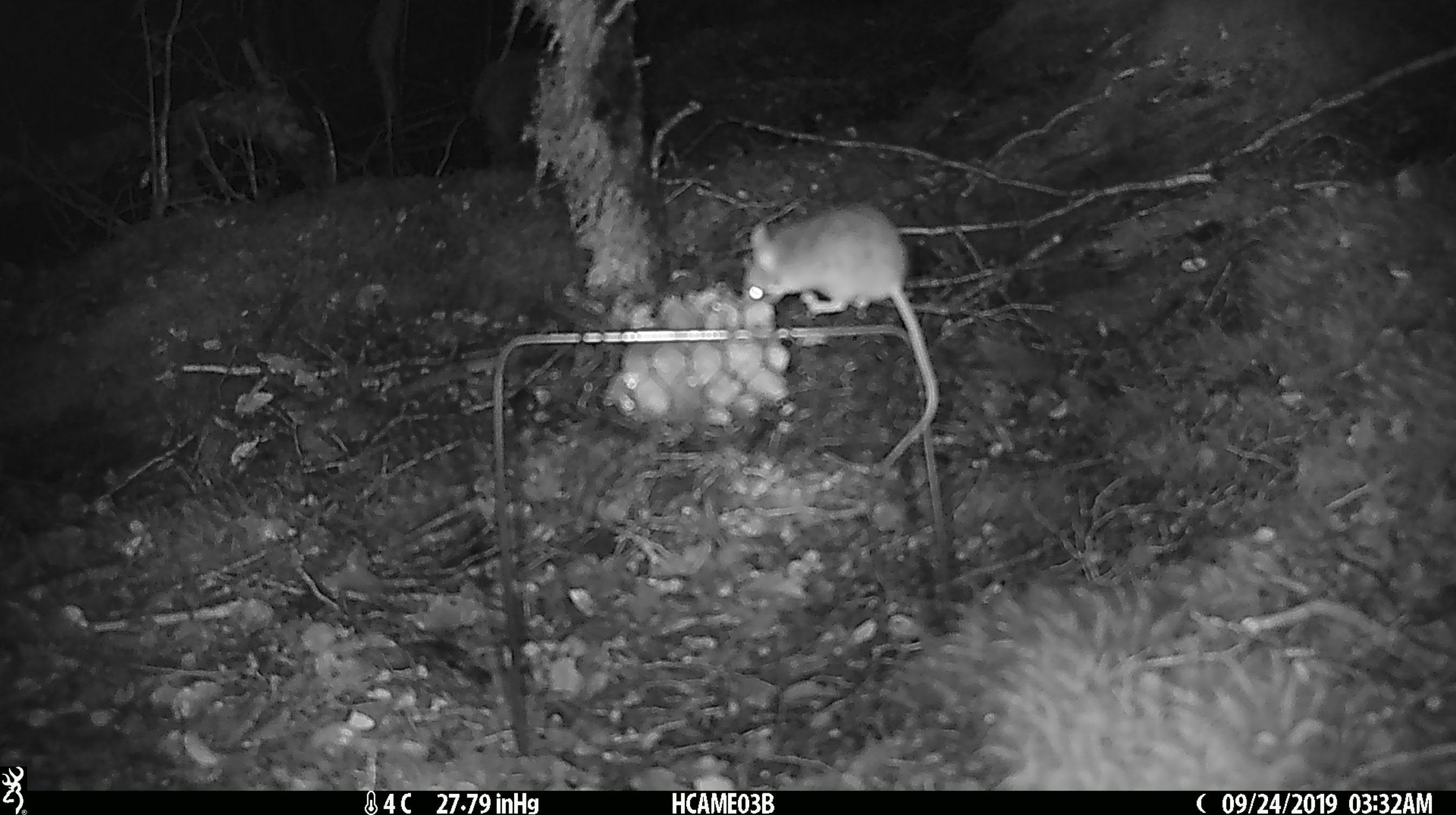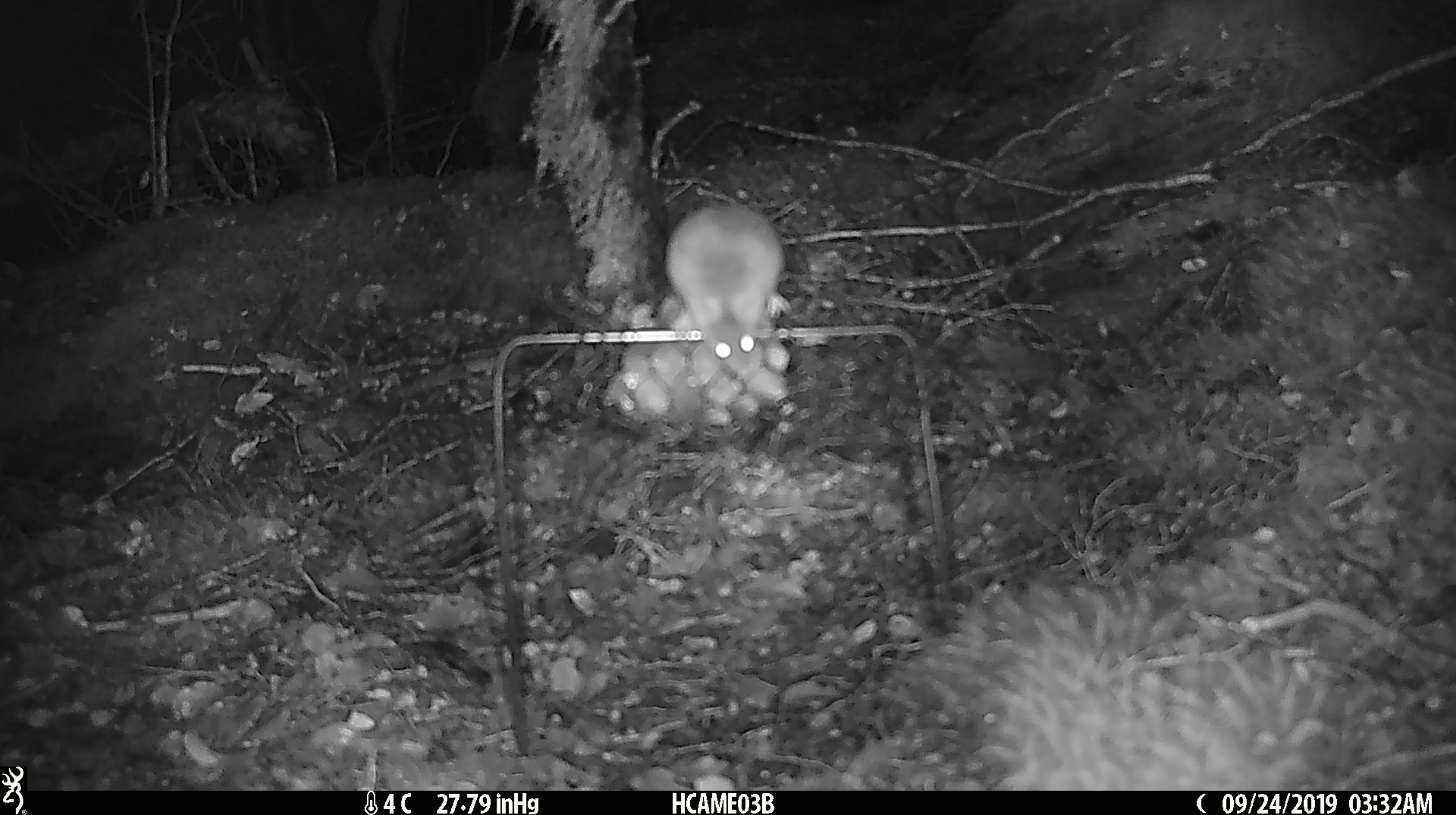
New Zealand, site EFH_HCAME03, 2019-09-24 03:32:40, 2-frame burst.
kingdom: Animalia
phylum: Chordata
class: Mammalia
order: Rodentia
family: Muridae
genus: Mus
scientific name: Mus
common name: mouse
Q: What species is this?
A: Mouse (Mus).